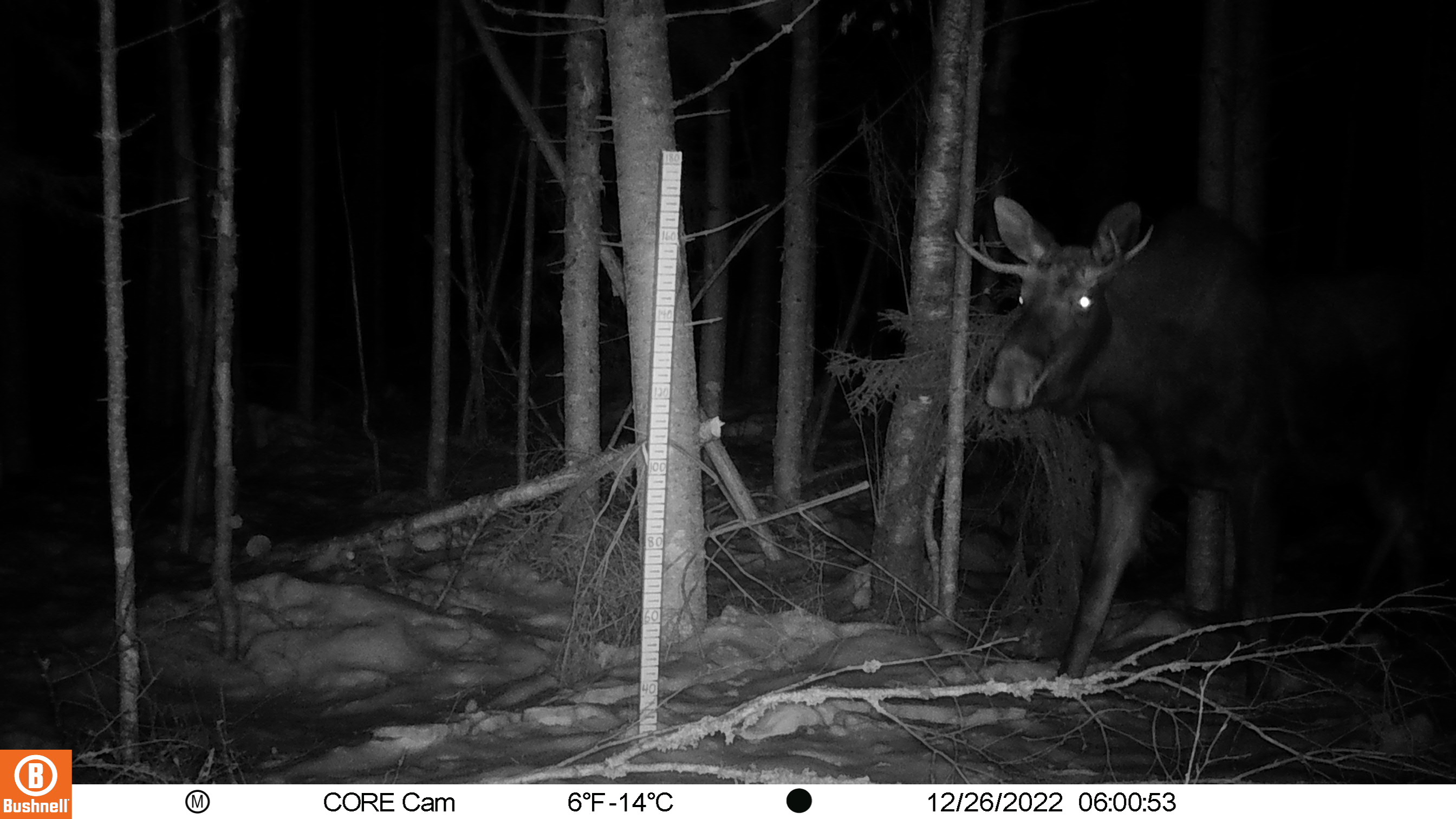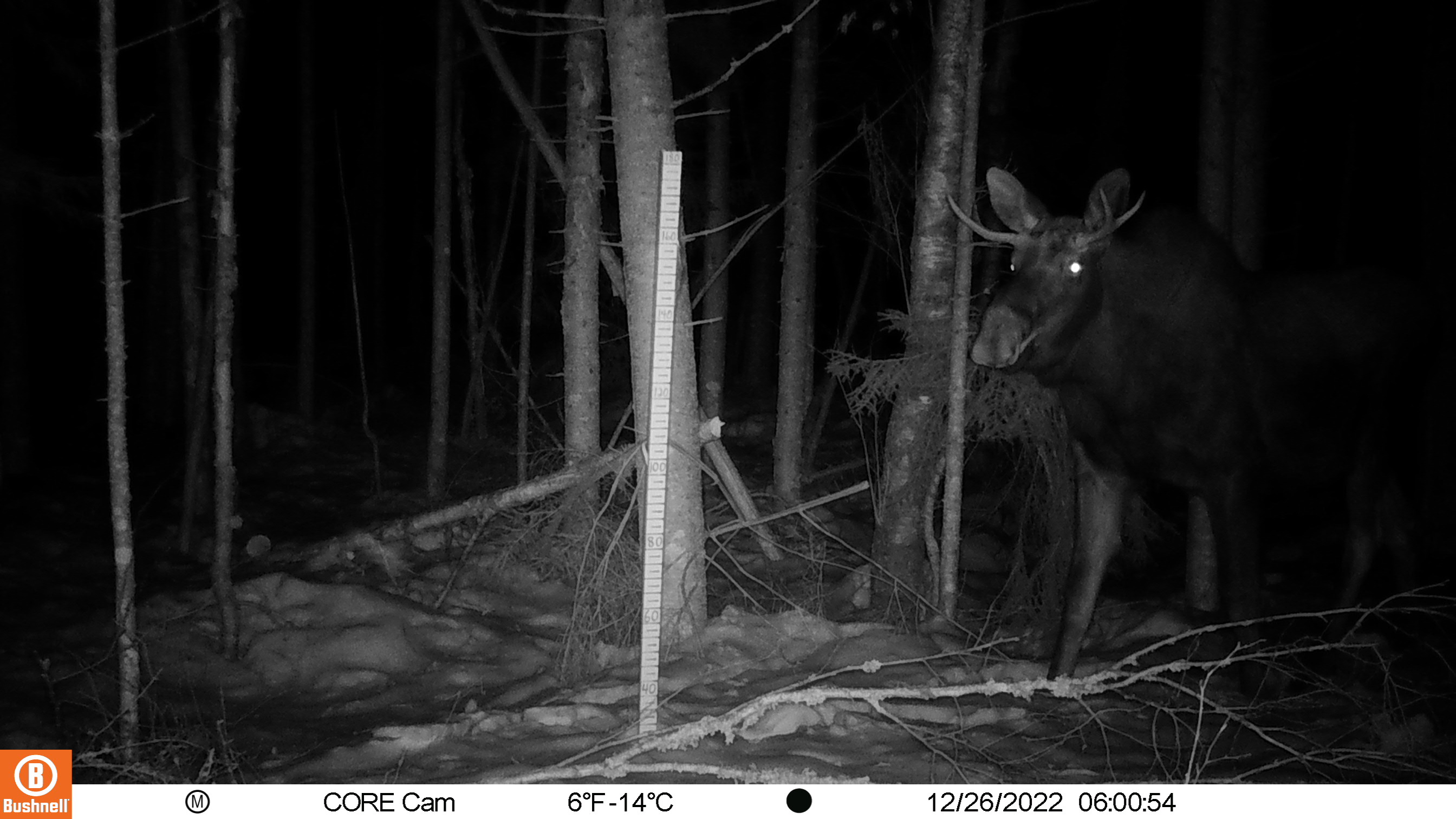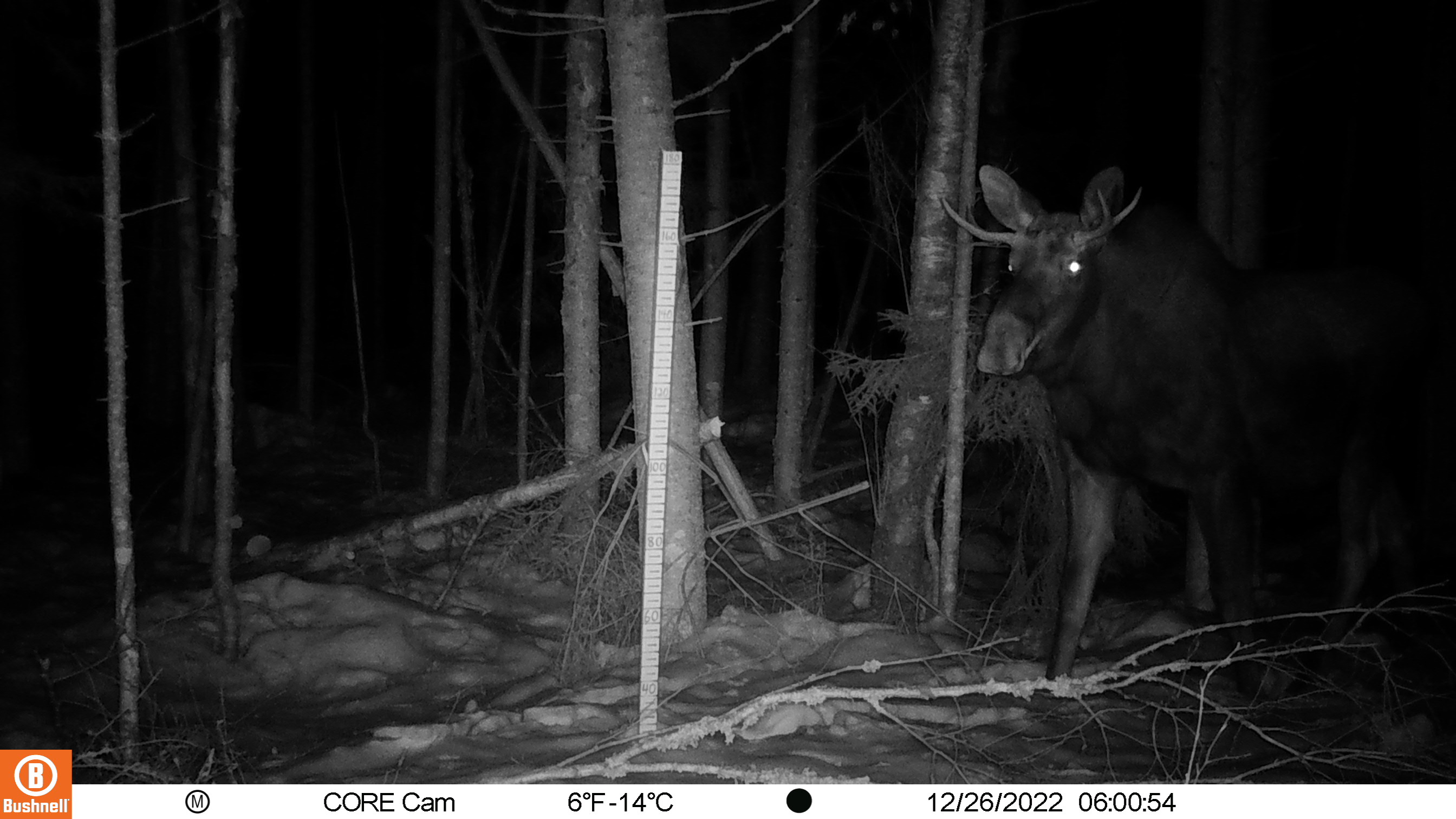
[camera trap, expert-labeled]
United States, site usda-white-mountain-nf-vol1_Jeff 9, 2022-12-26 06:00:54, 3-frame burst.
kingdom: Animalia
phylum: Chordata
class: Mammalia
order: Artiodactyla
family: Cervidae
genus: Alces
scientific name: Alces alces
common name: moose